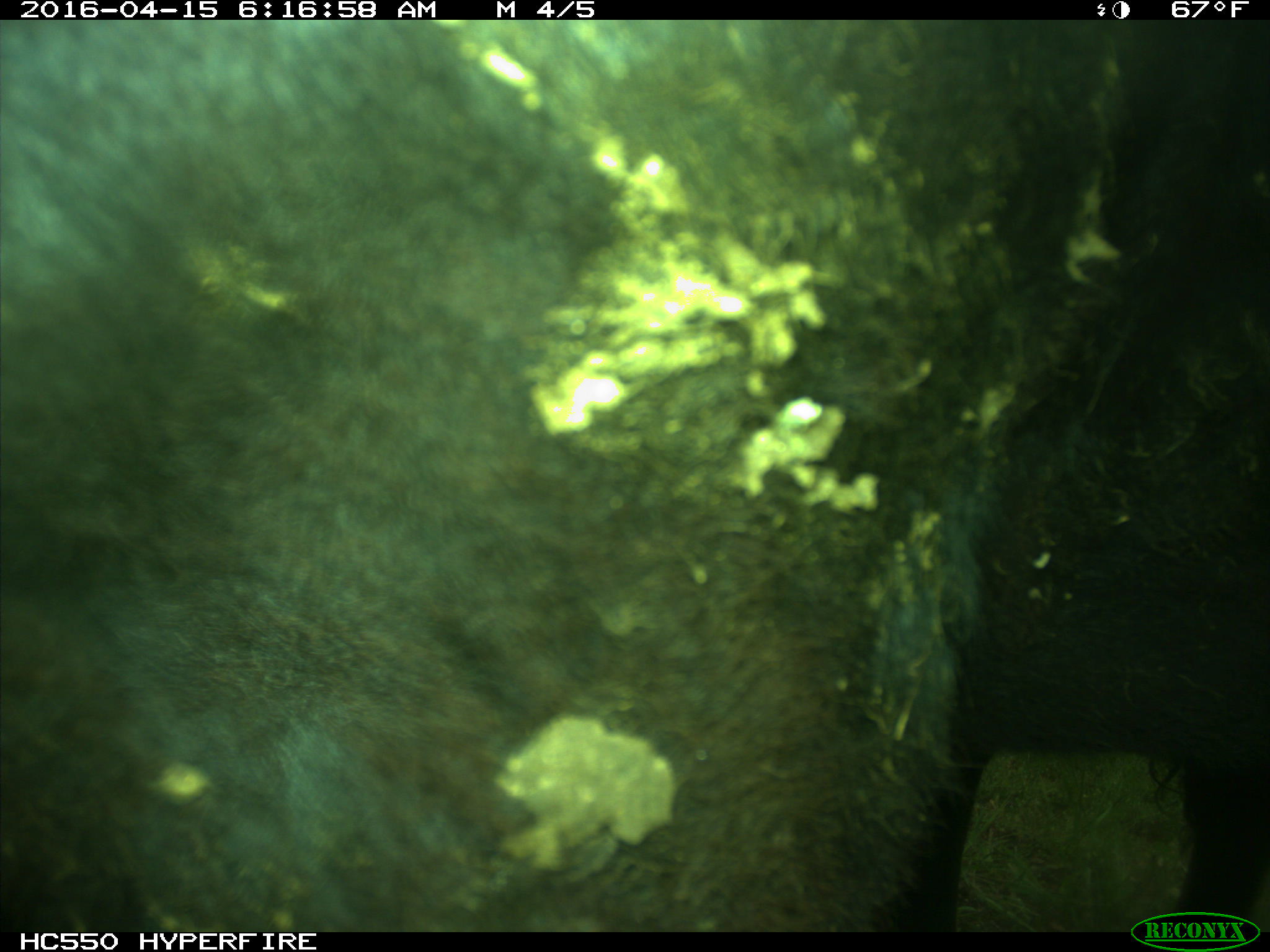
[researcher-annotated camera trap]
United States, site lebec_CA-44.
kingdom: Animalia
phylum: Chordata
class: Mammalia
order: Artiodactyla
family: Bovidae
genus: Bos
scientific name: Bos taurus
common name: domestic cow